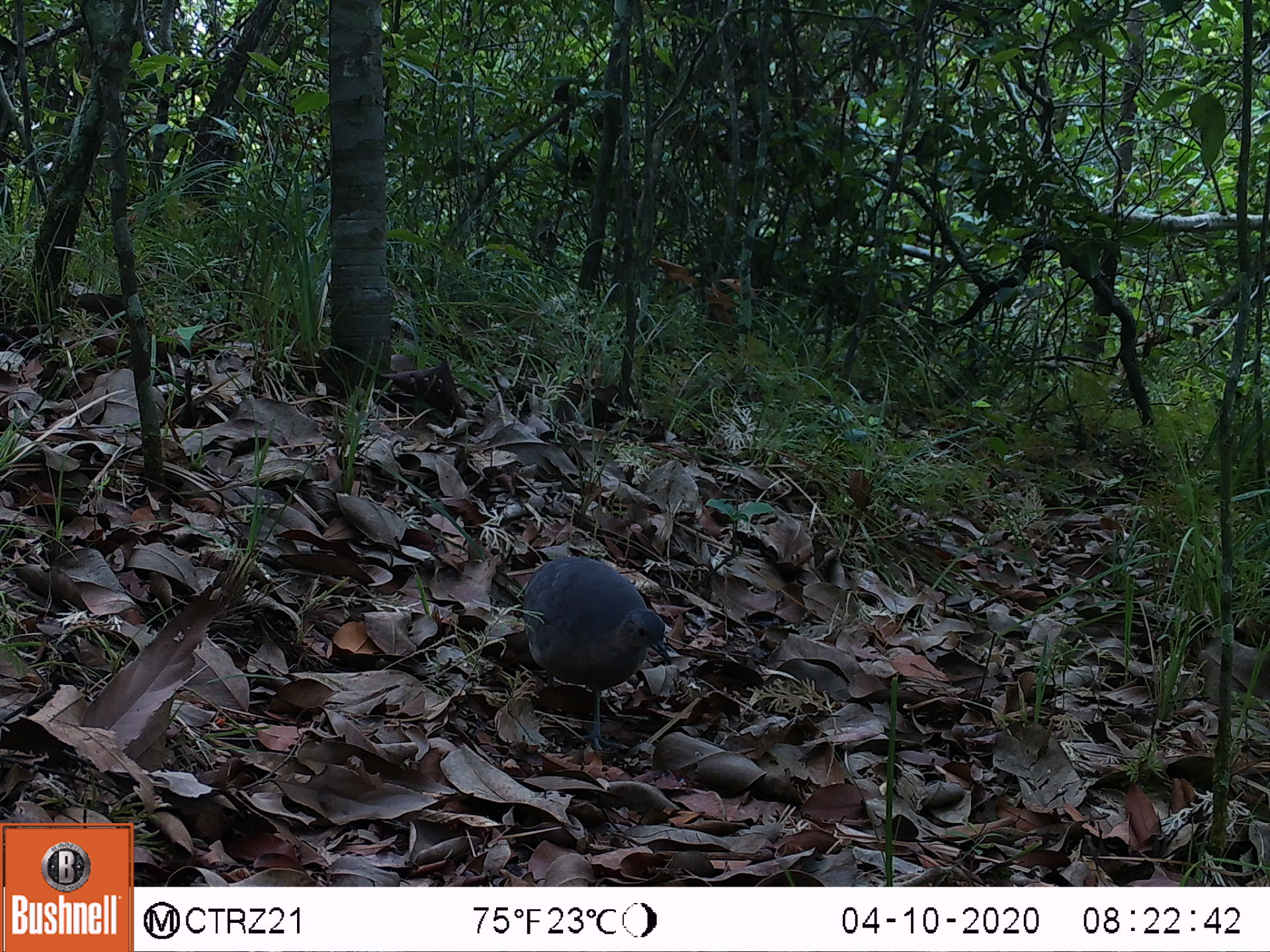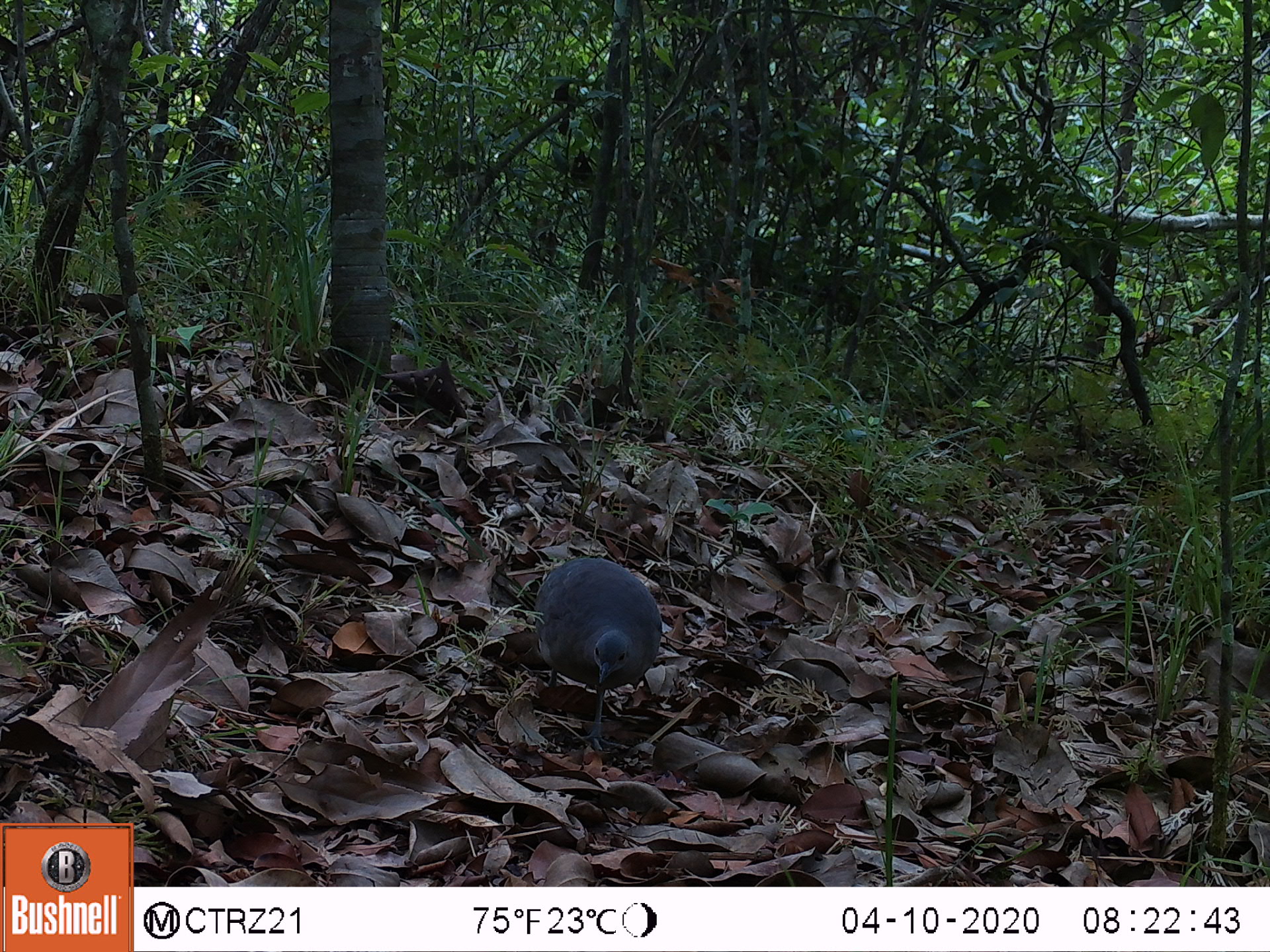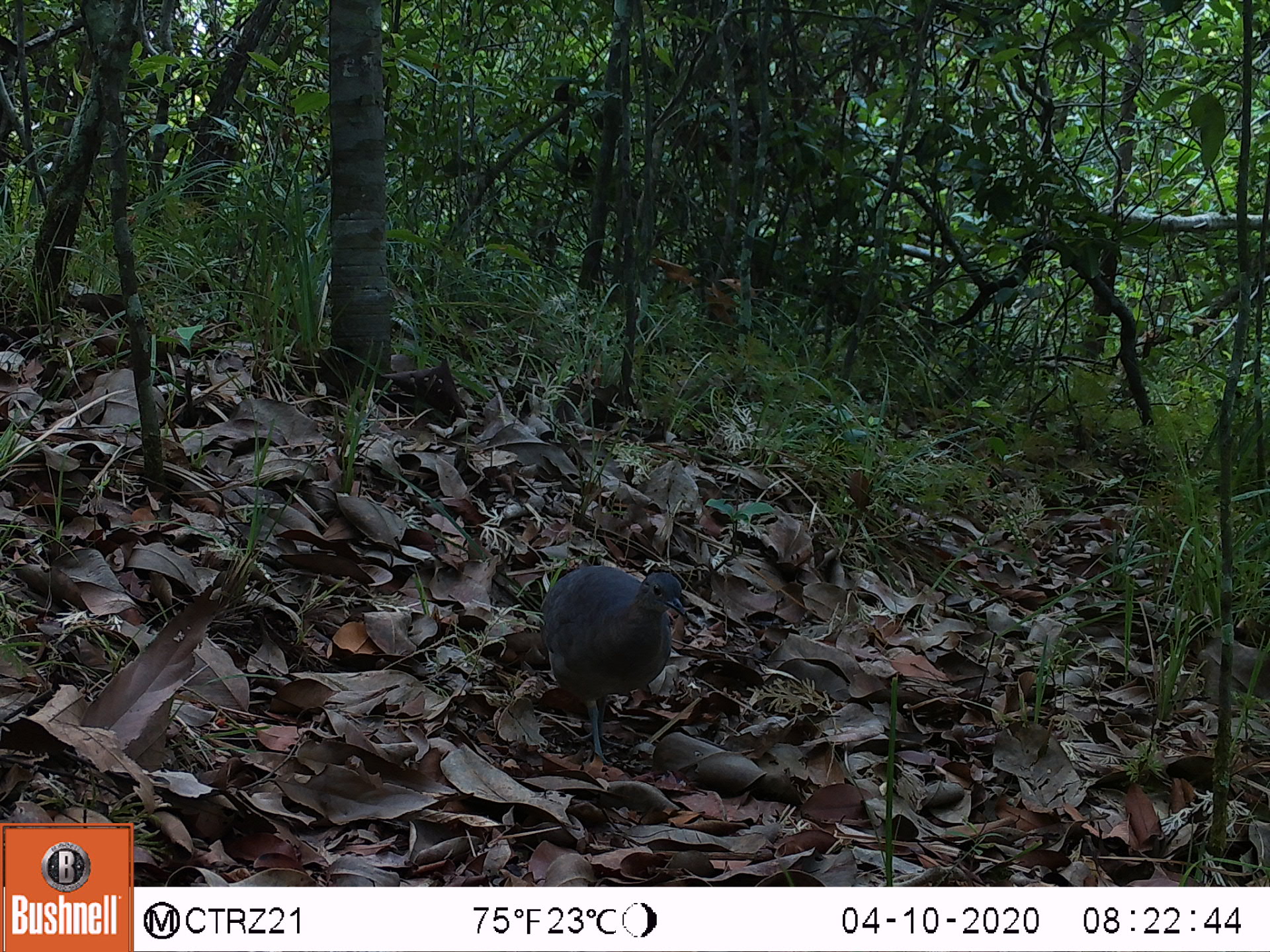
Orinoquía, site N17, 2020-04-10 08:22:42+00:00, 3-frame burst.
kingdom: Animalia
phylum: Chordata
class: Aves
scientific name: Aves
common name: bird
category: unknown bird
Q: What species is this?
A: Unknown bird (bird) (Aves).